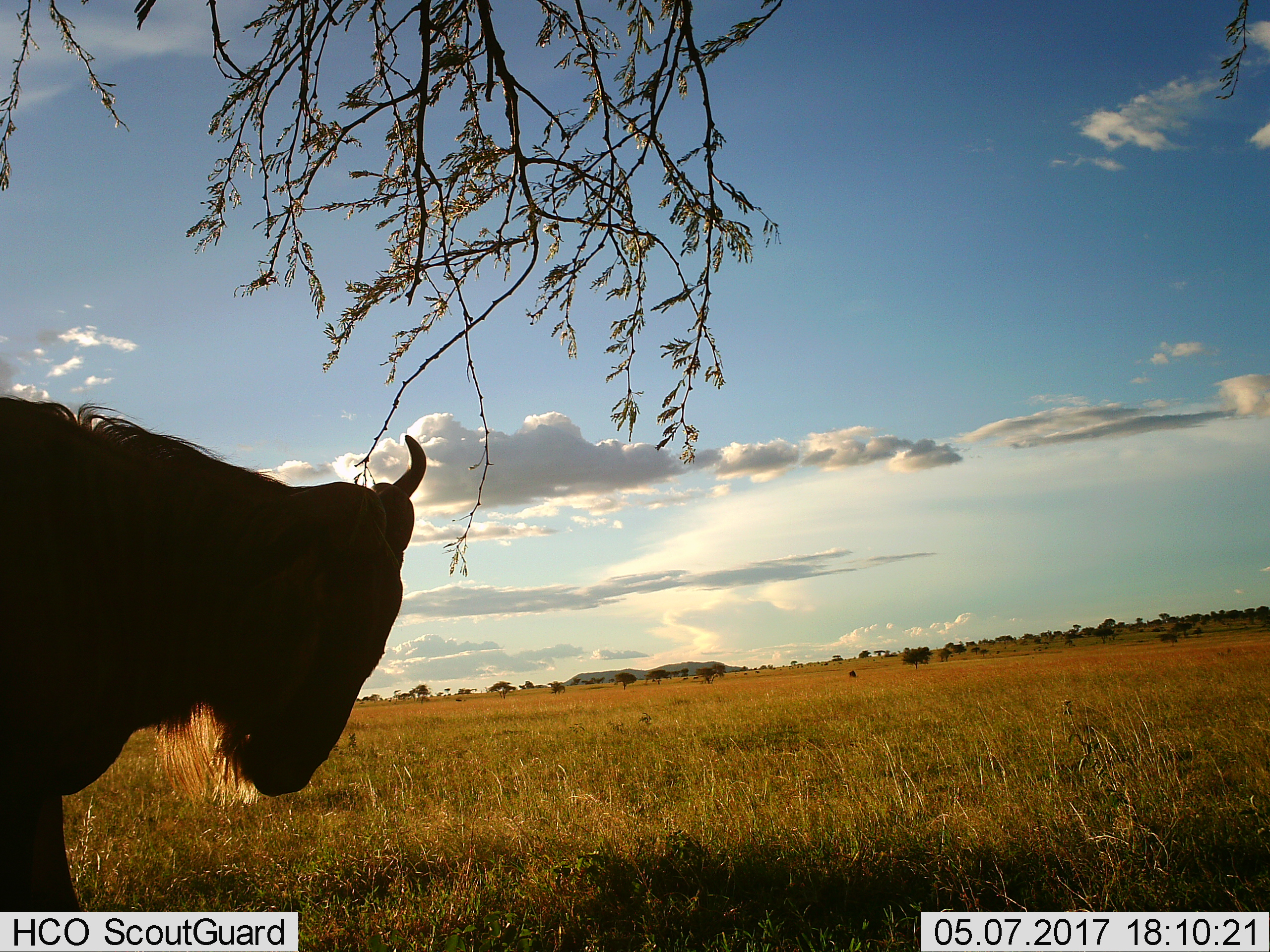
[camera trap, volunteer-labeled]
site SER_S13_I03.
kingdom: Animalia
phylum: Chordata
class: Mammalia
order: Artiodactyla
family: Bovidae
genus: Connochaetes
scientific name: Connochaetes taurinus taurinus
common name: blue wildebeest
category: wildebeestblue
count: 1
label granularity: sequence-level